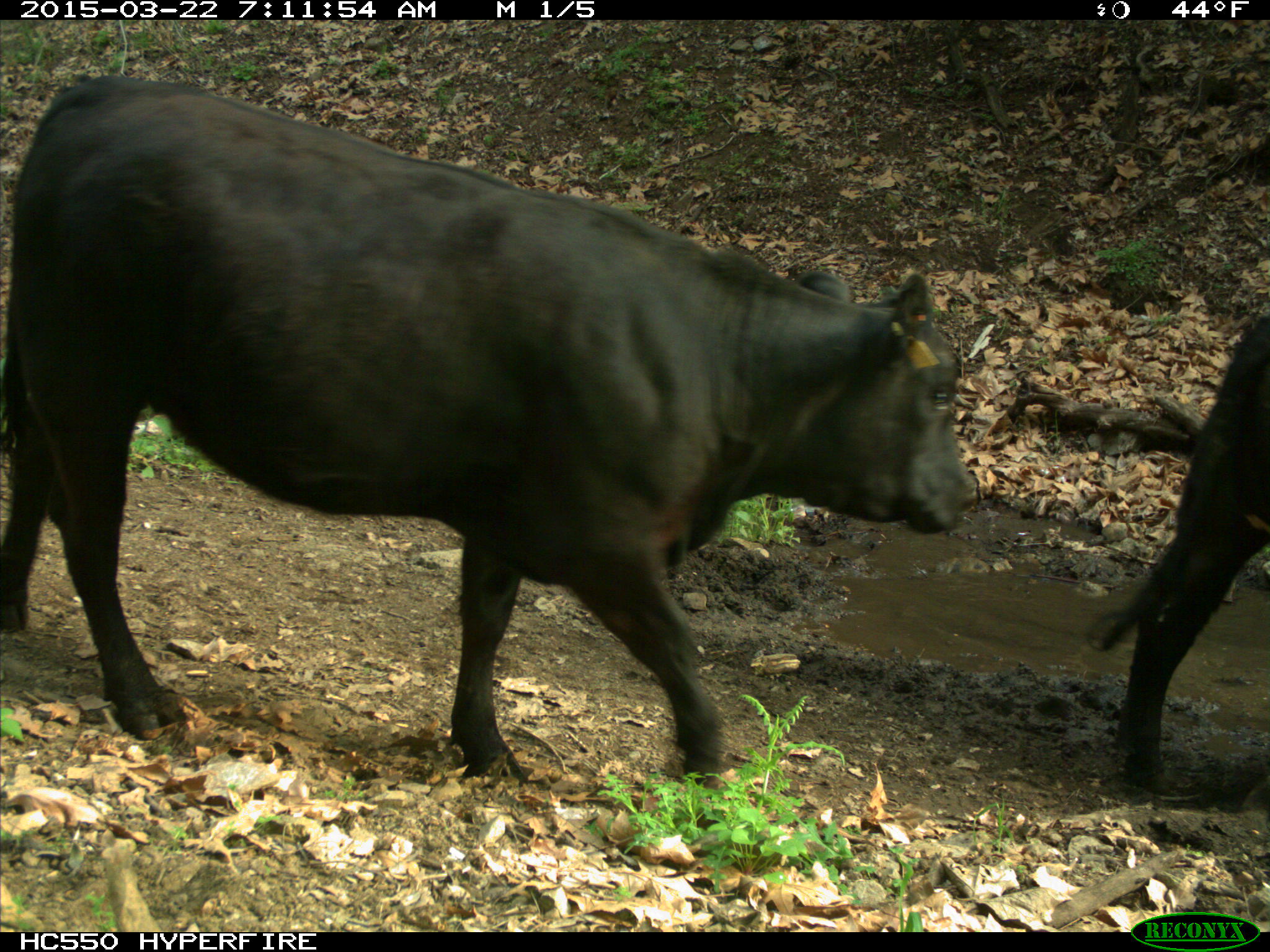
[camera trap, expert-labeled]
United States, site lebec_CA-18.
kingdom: Animalia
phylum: Chordata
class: Mammalia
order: Artiodactyla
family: Bovidae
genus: Bos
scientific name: Bos taurus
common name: domestic cow